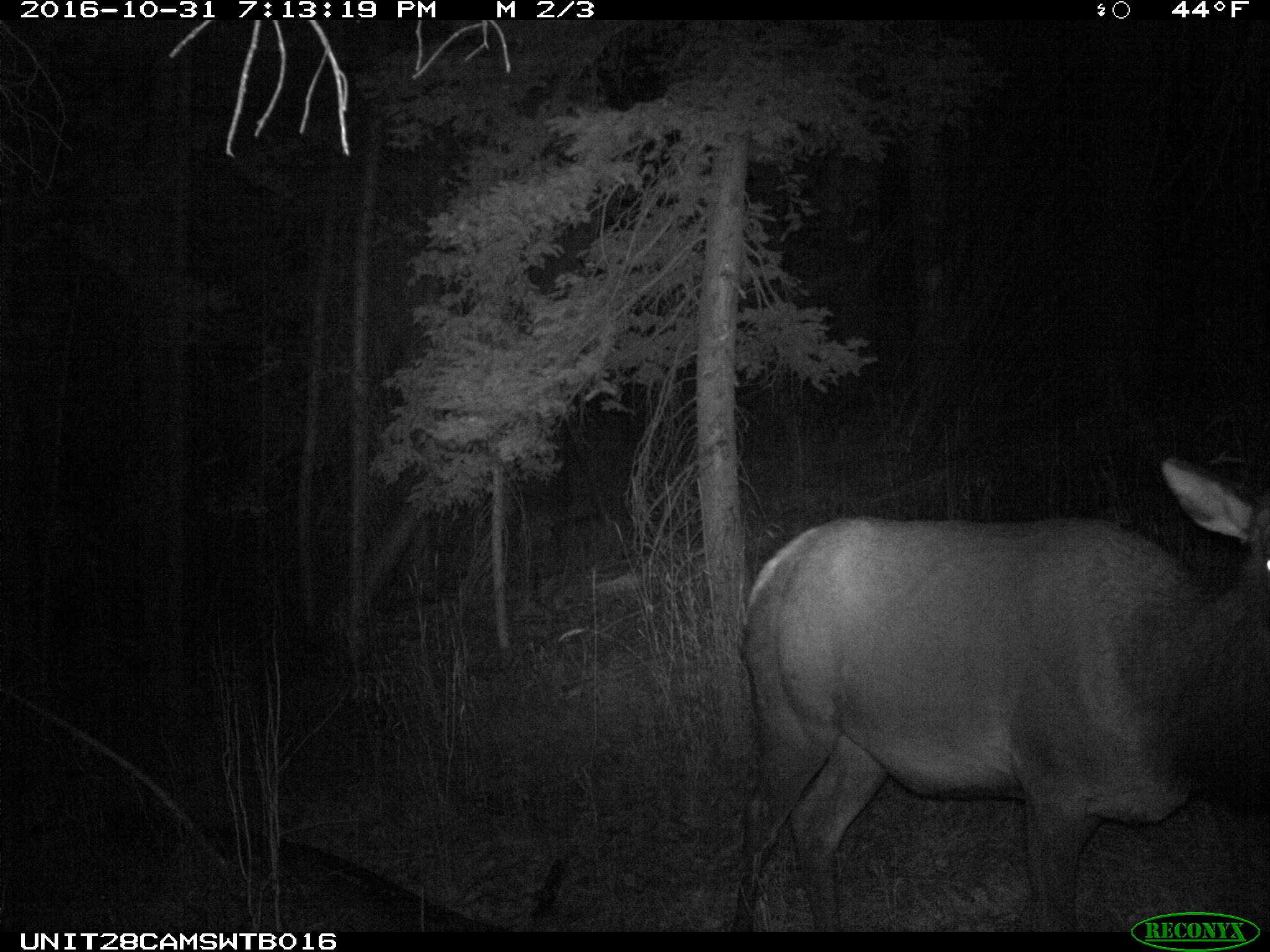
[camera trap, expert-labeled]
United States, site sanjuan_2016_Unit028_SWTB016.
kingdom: Animalia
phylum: Chordata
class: Mammalia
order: Artiodactyla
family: Cervidae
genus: Cervus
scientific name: Cervus elaphus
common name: red deer